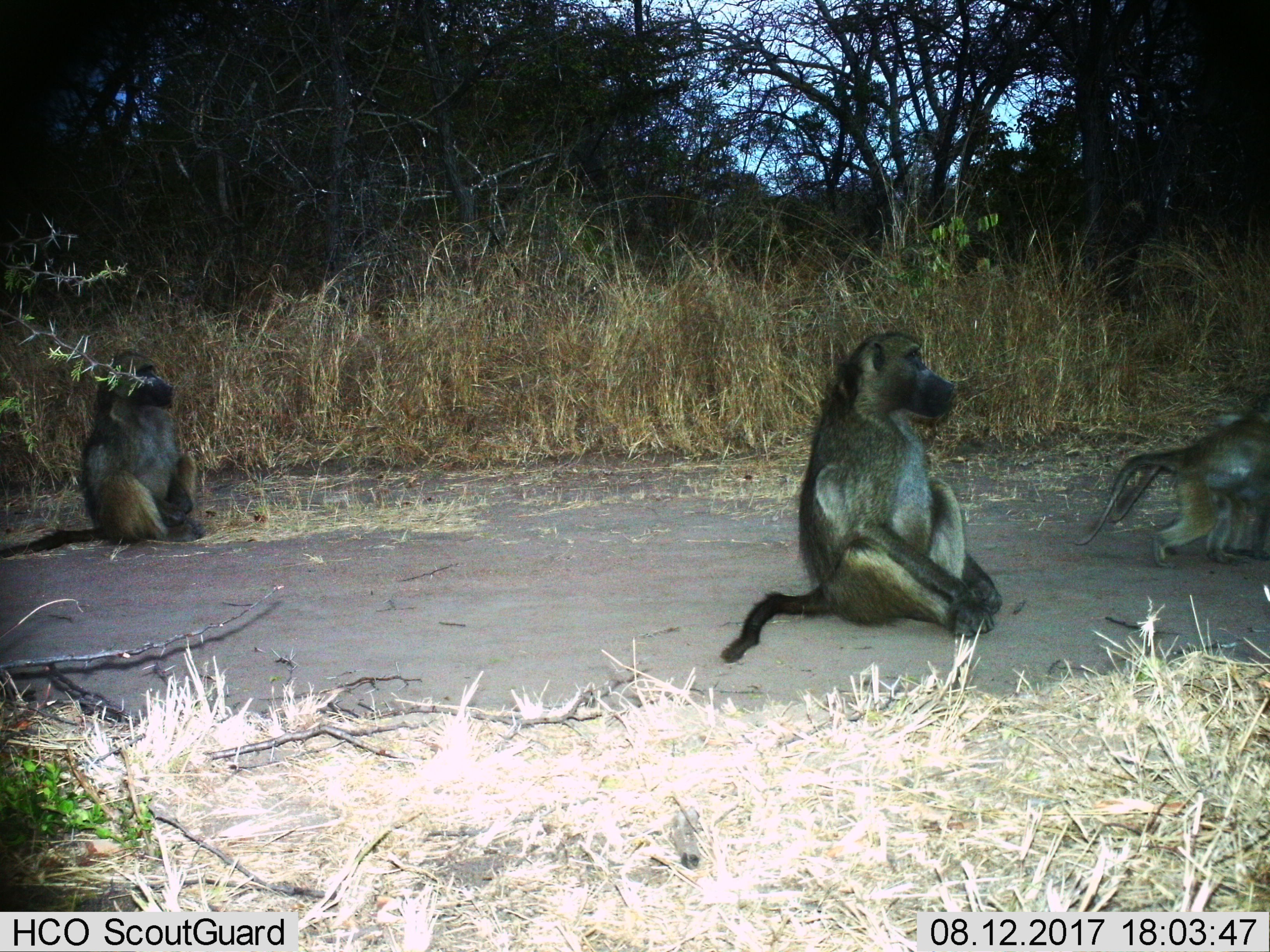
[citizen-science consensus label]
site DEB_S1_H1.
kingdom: Animalia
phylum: Chordata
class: Mammalia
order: Primates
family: Cercopithecidae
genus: Papio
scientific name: Papio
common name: baboon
Baboon (Papio), count 4. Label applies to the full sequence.